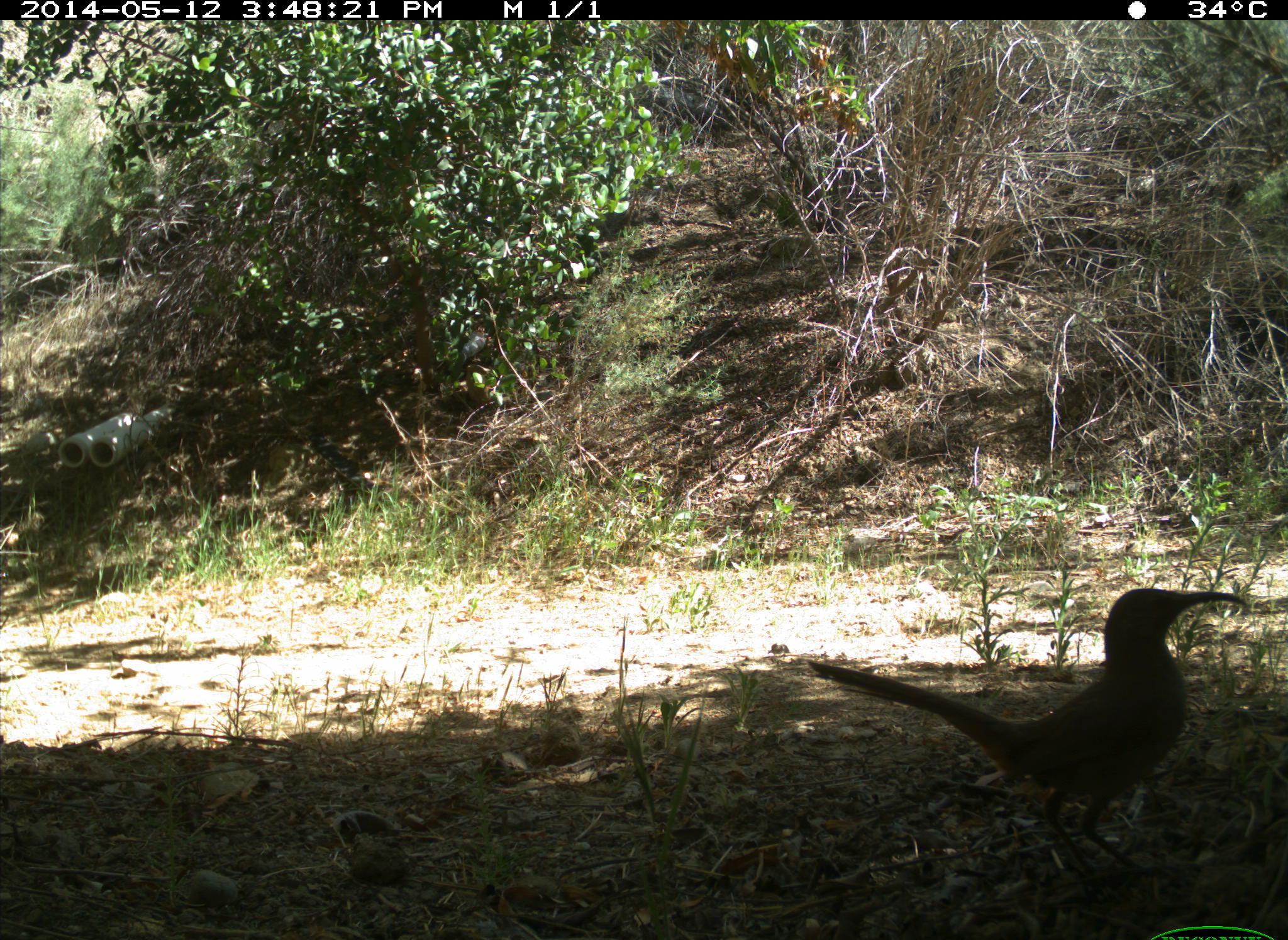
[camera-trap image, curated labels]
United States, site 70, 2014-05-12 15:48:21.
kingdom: Animalia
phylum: Chordata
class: Aves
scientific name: Aves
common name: bird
Bird (Aves).